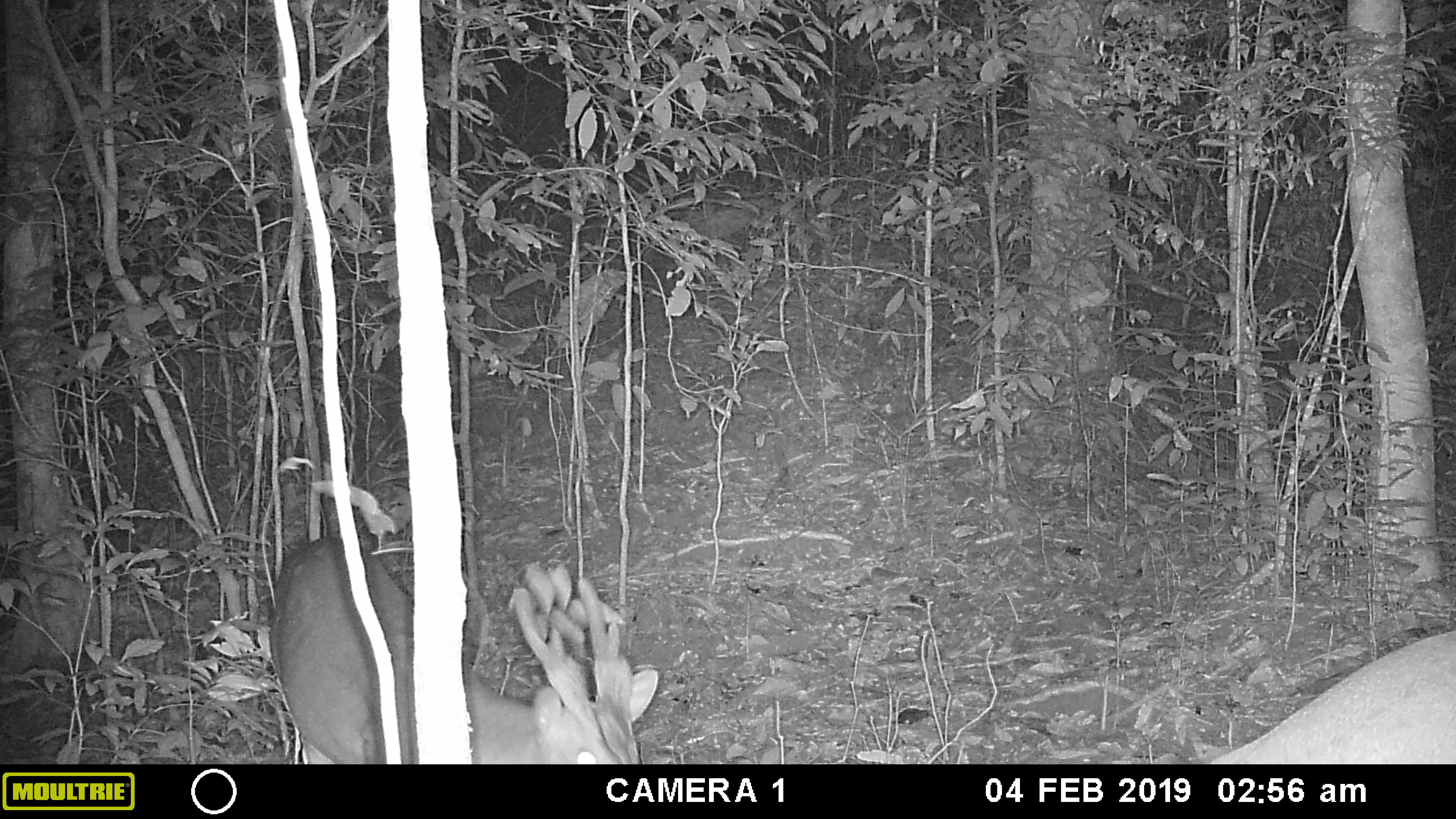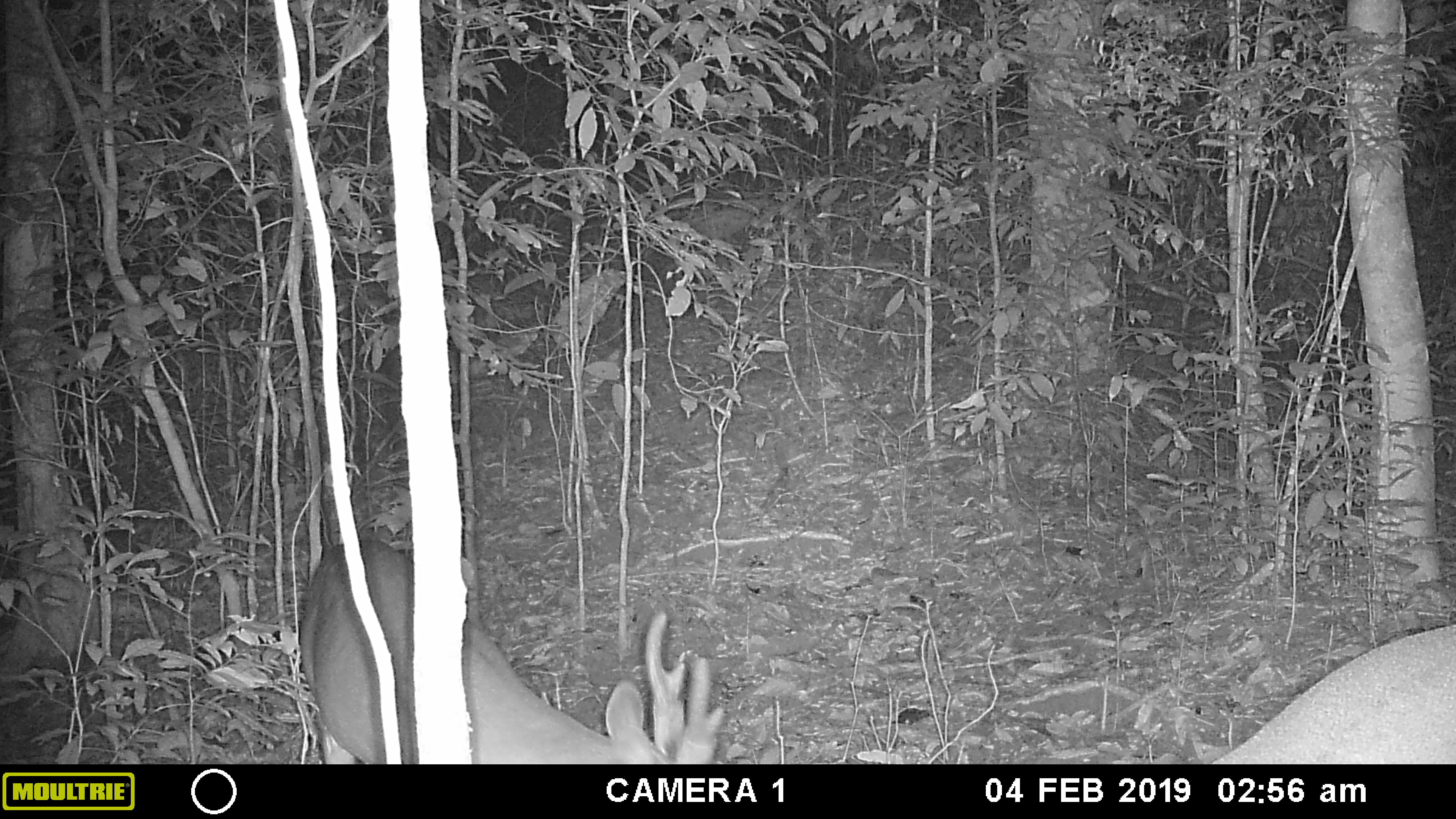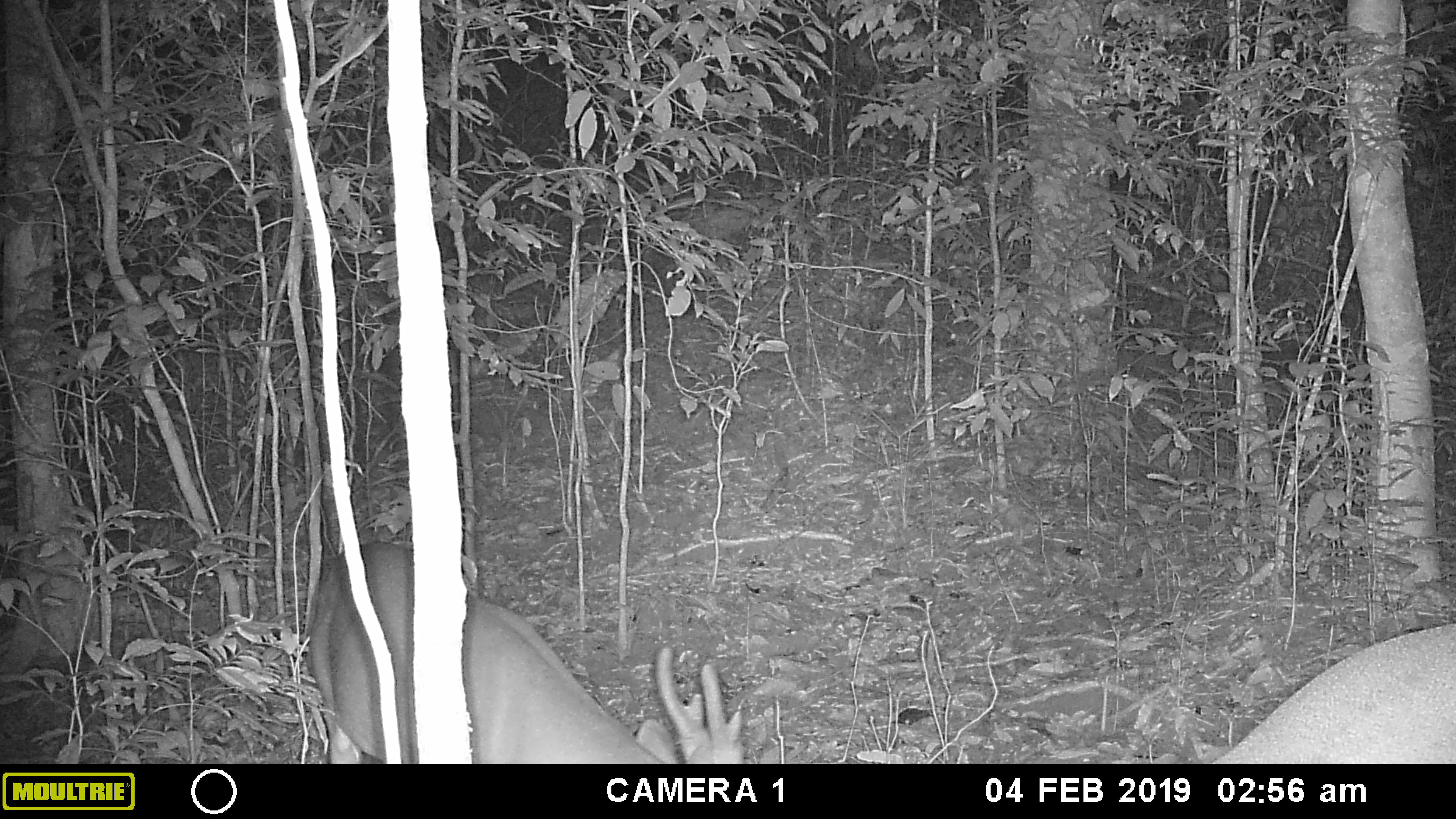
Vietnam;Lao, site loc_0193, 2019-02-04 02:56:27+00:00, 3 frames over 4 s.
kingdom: Animalia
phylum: Chordata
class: Mammalia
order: Artiodactyla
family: Cervidae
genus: Muntiacus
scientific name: Muntiacus vuquangensis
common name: large-antlered muntjac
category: large antlered muntjac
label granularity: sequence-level